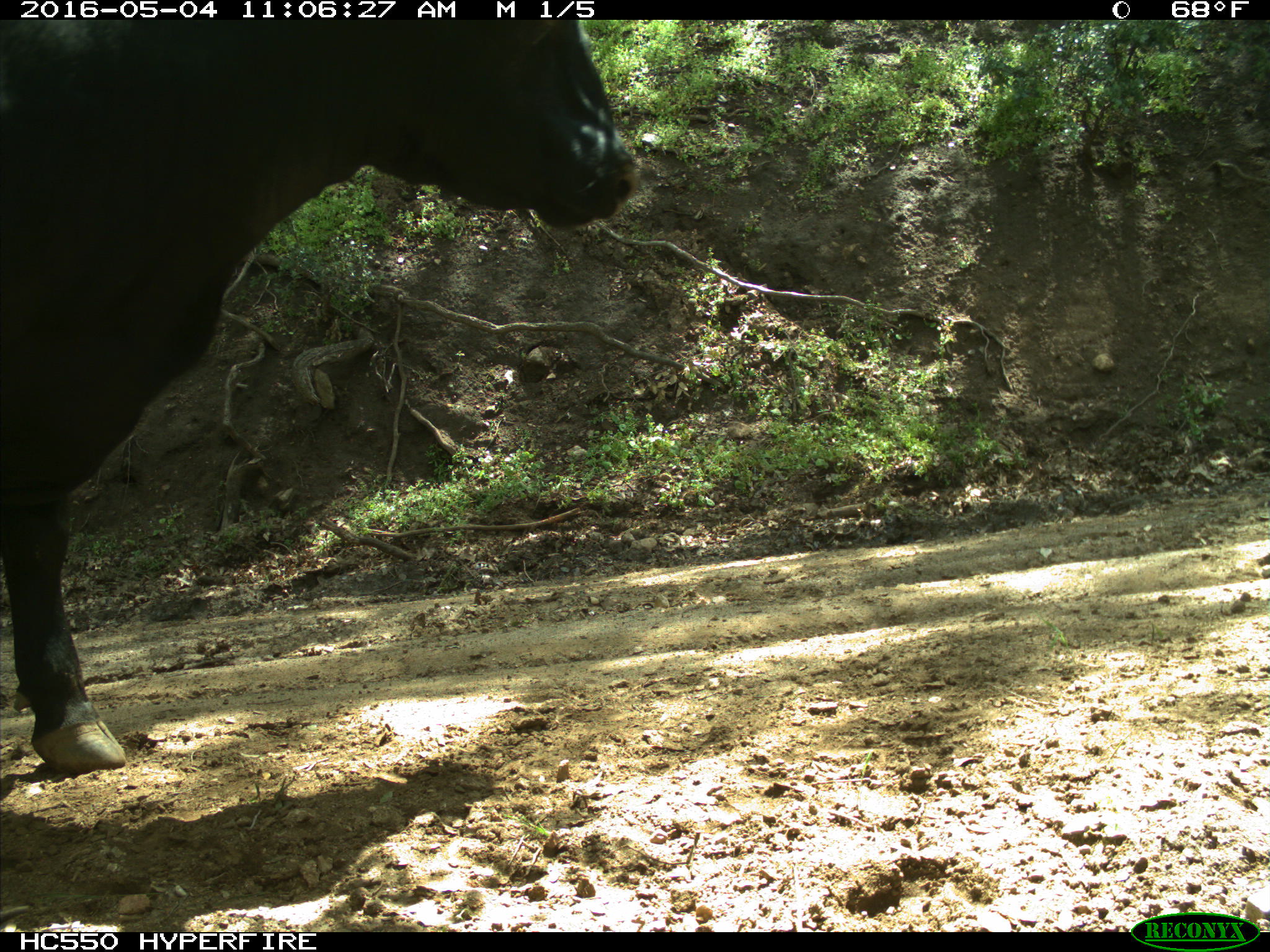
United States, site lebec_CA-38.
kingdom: Animalia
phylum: Chordata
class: Mammalia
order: Artiodactyla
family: Bovidae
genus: Bos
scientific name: Bos taurus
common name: domestic cow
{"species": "Bos taurus (domestic cow)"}